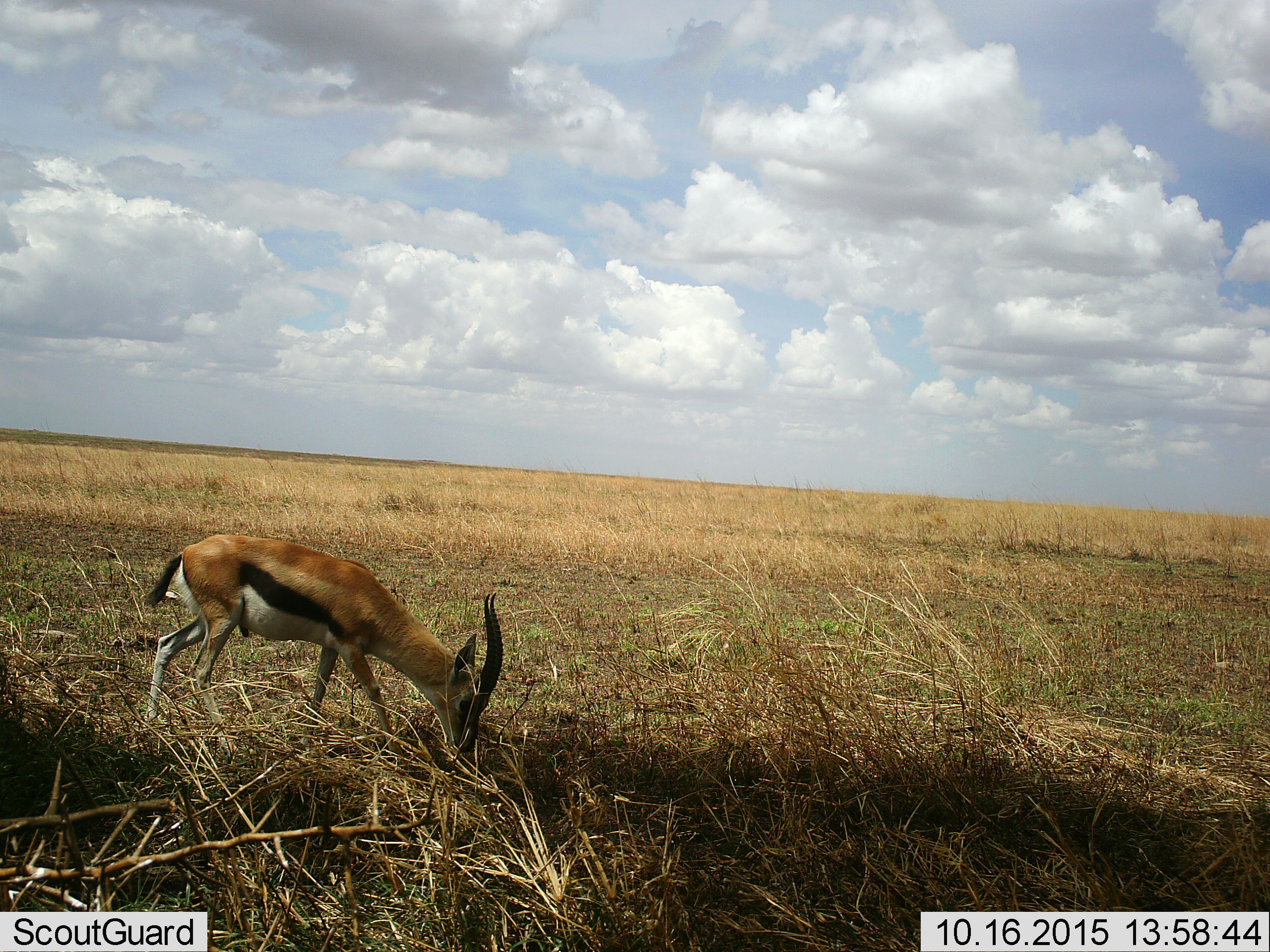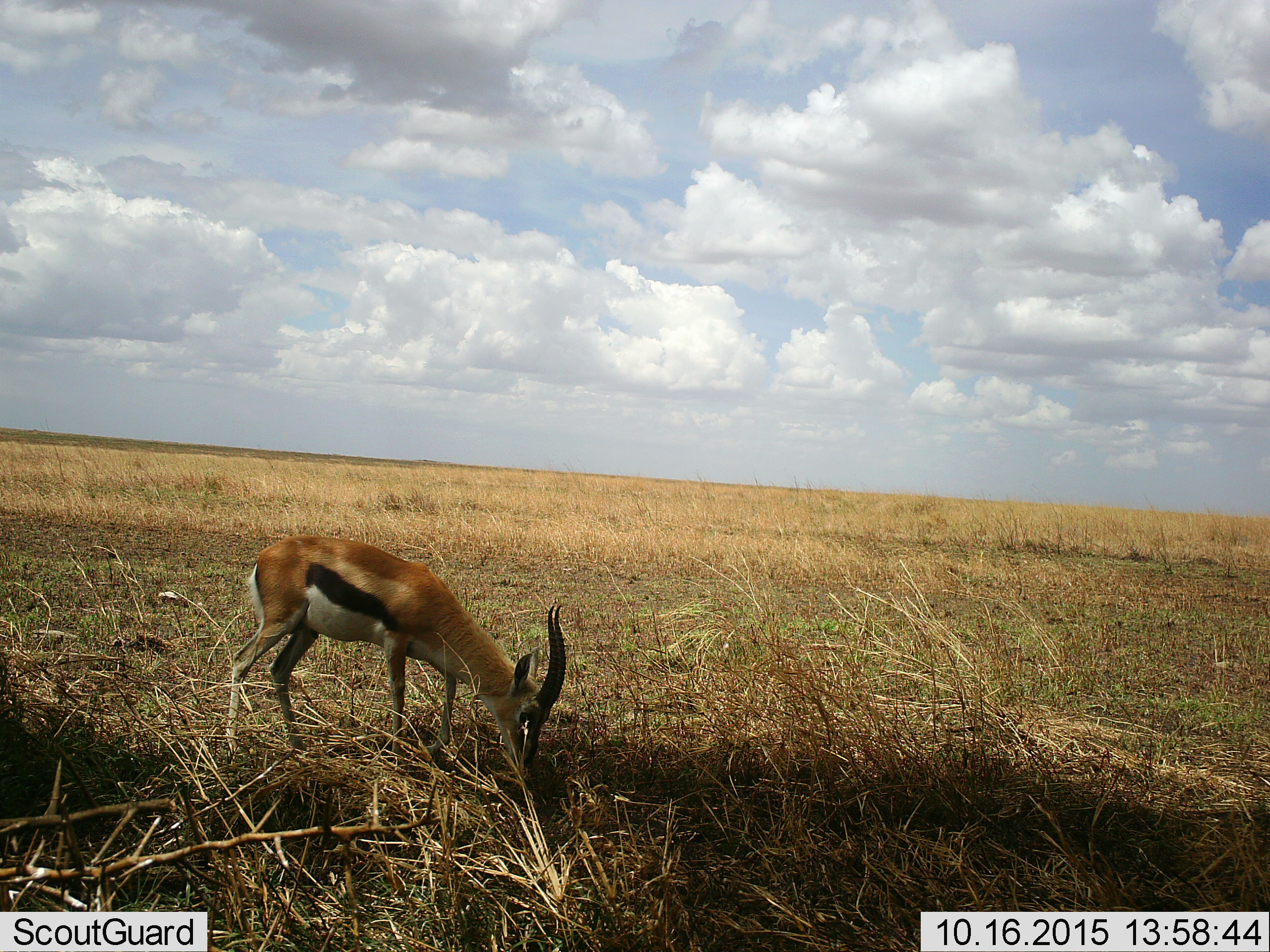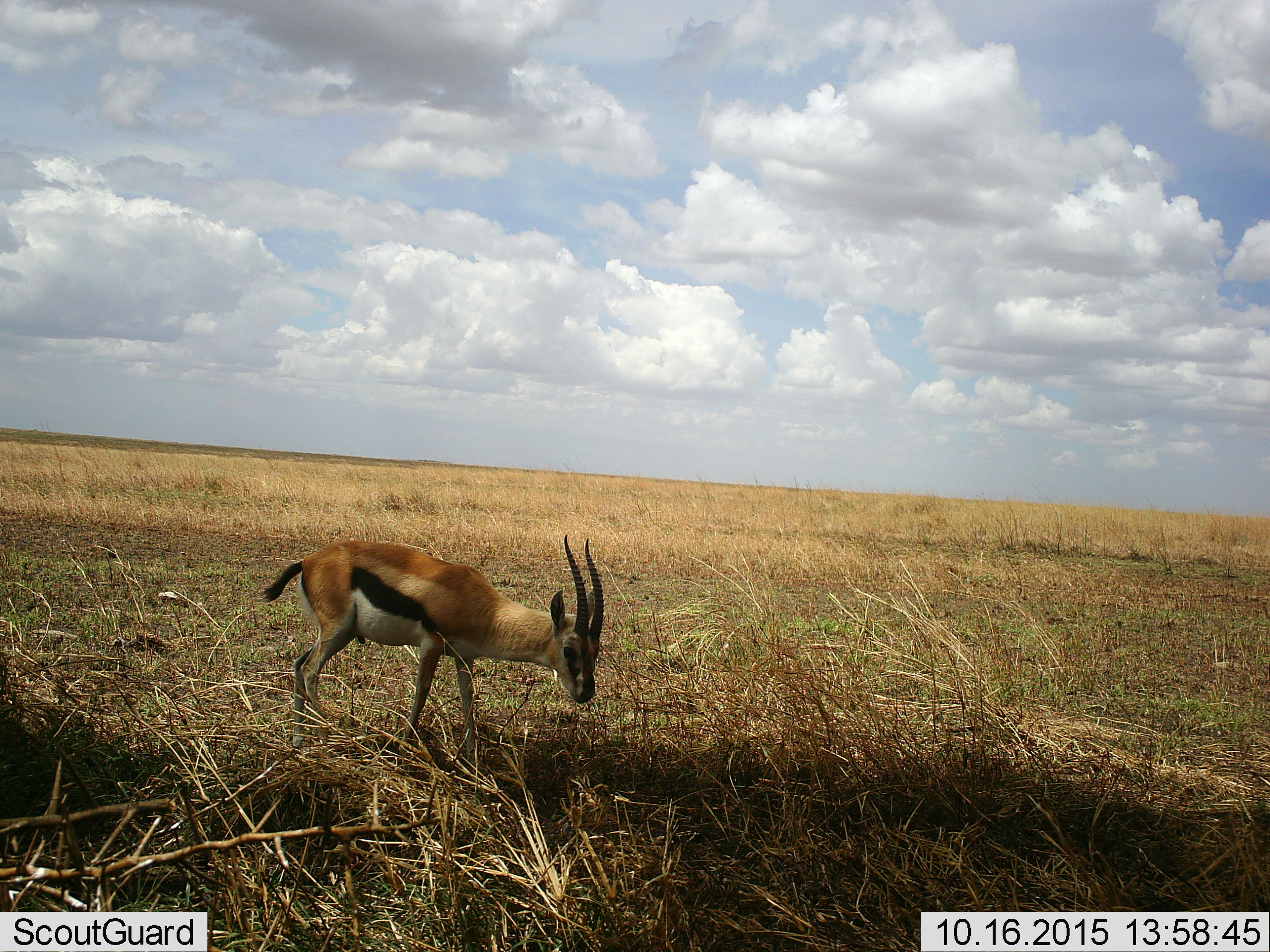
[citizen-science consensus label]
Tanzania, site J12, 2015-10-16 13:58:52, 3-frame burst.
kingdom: Animalia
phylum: Chordata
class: Mammalia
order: Artiodactyla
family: Bovidae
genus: Eudorcas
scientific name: Eudorcas thomsonii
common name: thomson's gazelle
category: gazellethomsons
Gazellethomsons (thomson's gazelle) (Eudorcas thomsonii), count 1. Behavior (volunteer vote fractions): standing 22%, resting 0%, moving 22%, interacting 0%. Young present (vote fraction): 0%. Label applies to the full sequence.